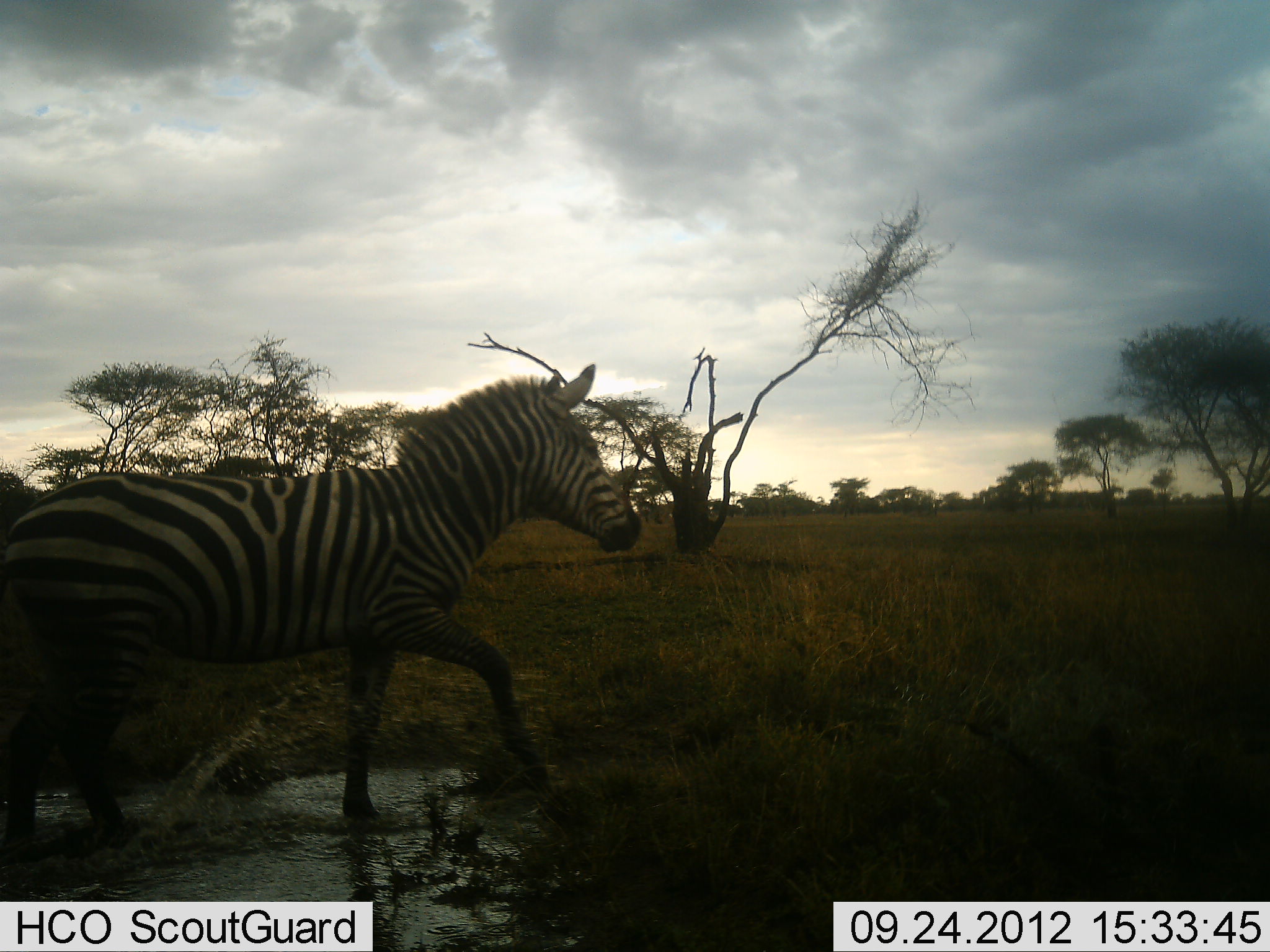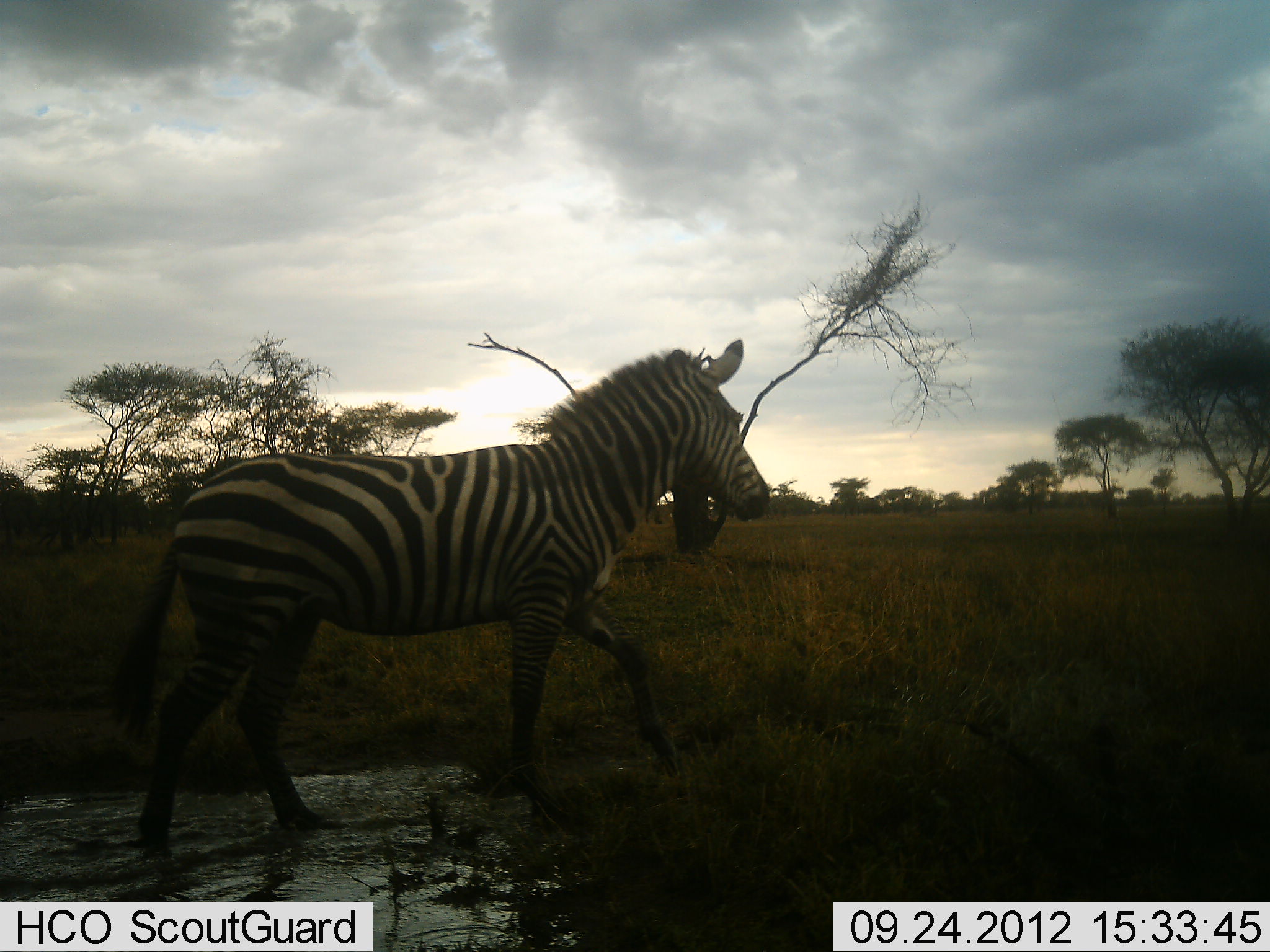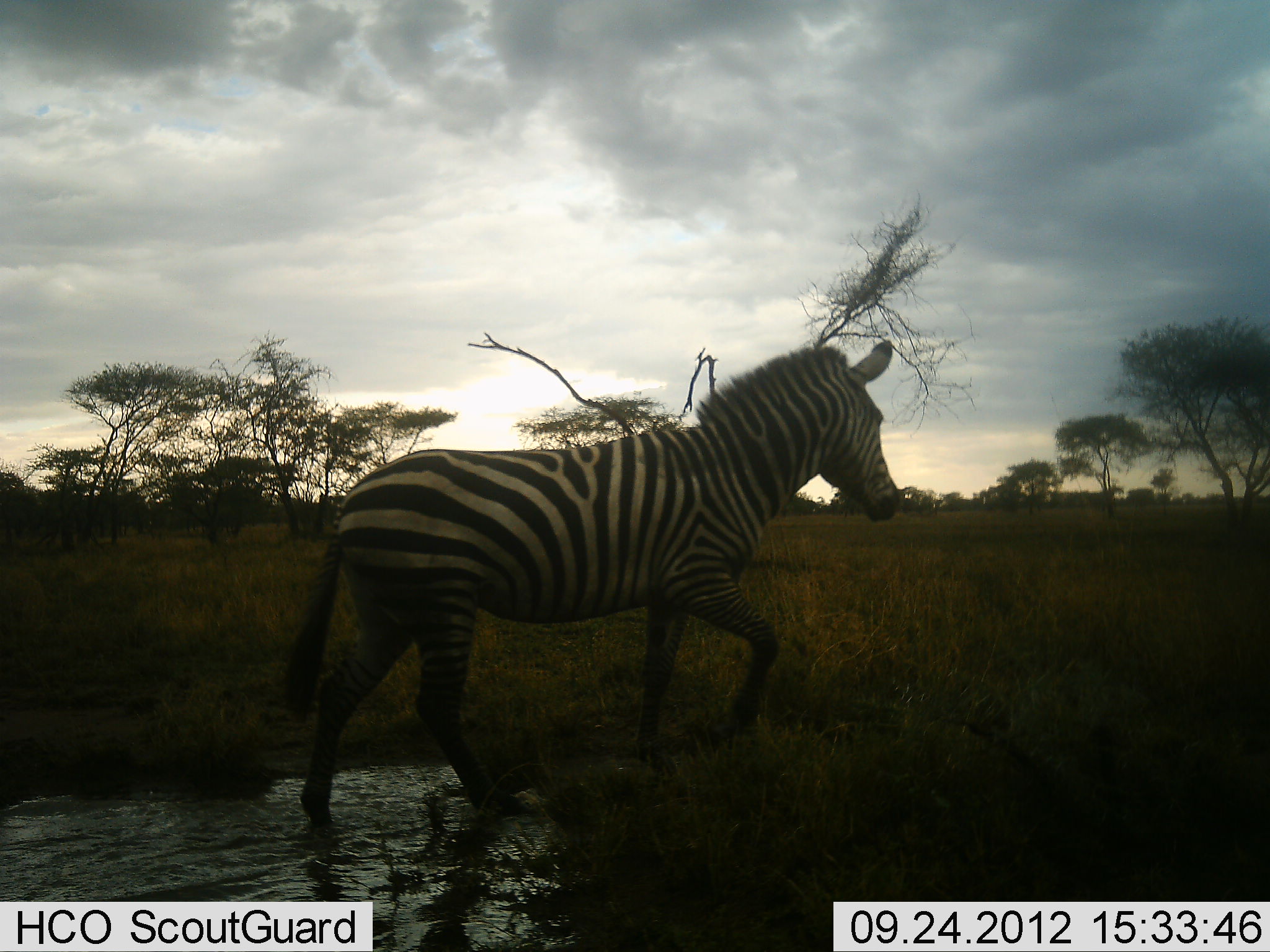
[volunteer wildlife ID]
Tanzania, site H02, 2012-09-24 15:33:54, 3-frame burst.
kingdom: Animalia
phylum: Chordata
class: Mammalia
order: Perissodactyla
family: Equidae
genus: Equus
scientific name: Equus quagga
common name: plains zebra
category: zebra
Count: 1.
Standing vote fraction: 0%.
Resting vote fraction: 0%.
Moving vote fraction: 100%.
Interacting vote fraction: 0%.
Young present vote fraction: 0%.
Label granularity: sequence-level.